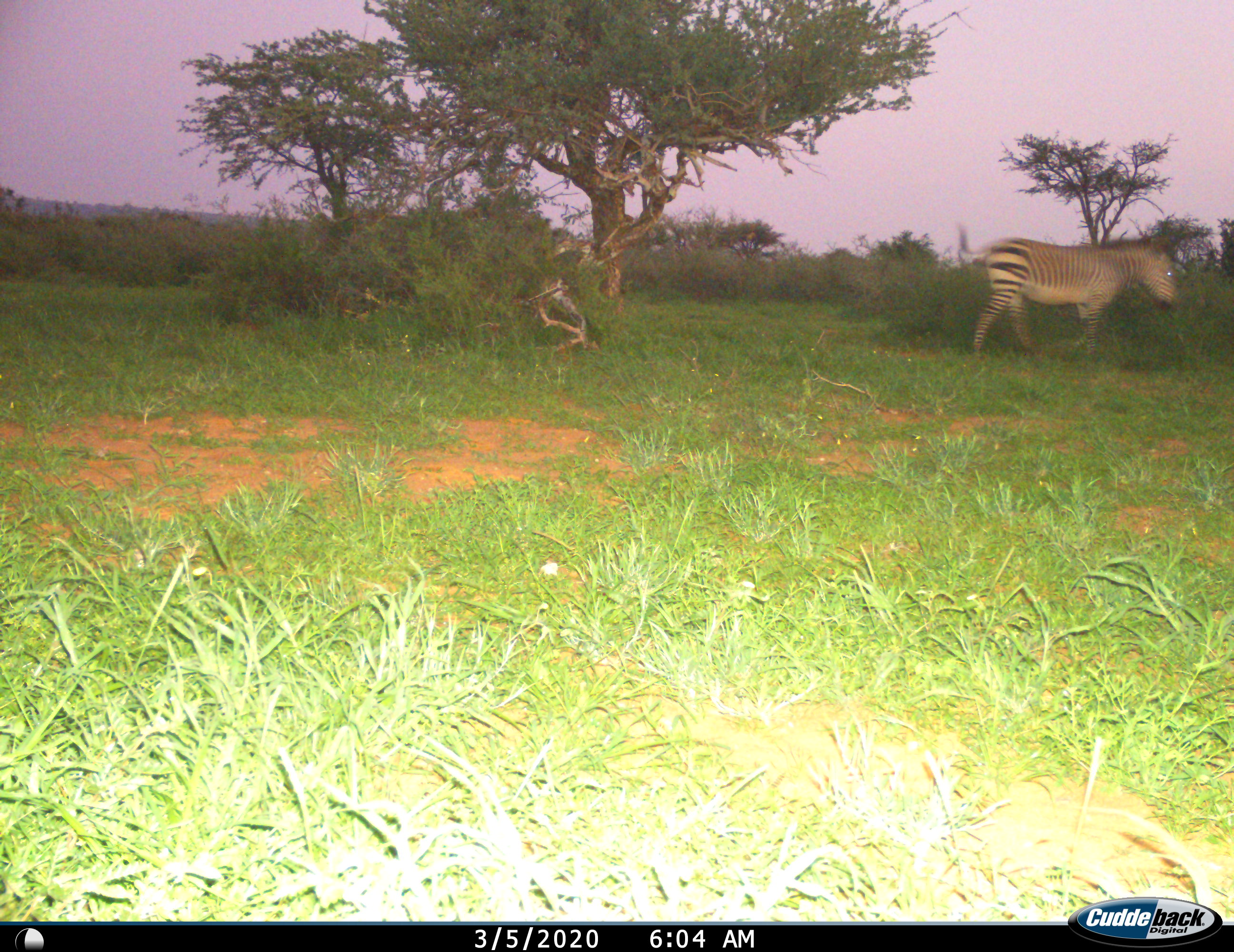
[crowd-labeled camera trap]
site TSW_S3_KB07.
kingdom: Animalia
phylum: Chordata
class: Mammalia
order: Perissodactyla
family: Equidae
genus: Equus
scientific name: Equus zebra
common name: mountain zebra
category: zebramountain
Zebramountain (mountain zebra) (Equus zebra), count 1. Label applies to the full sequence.